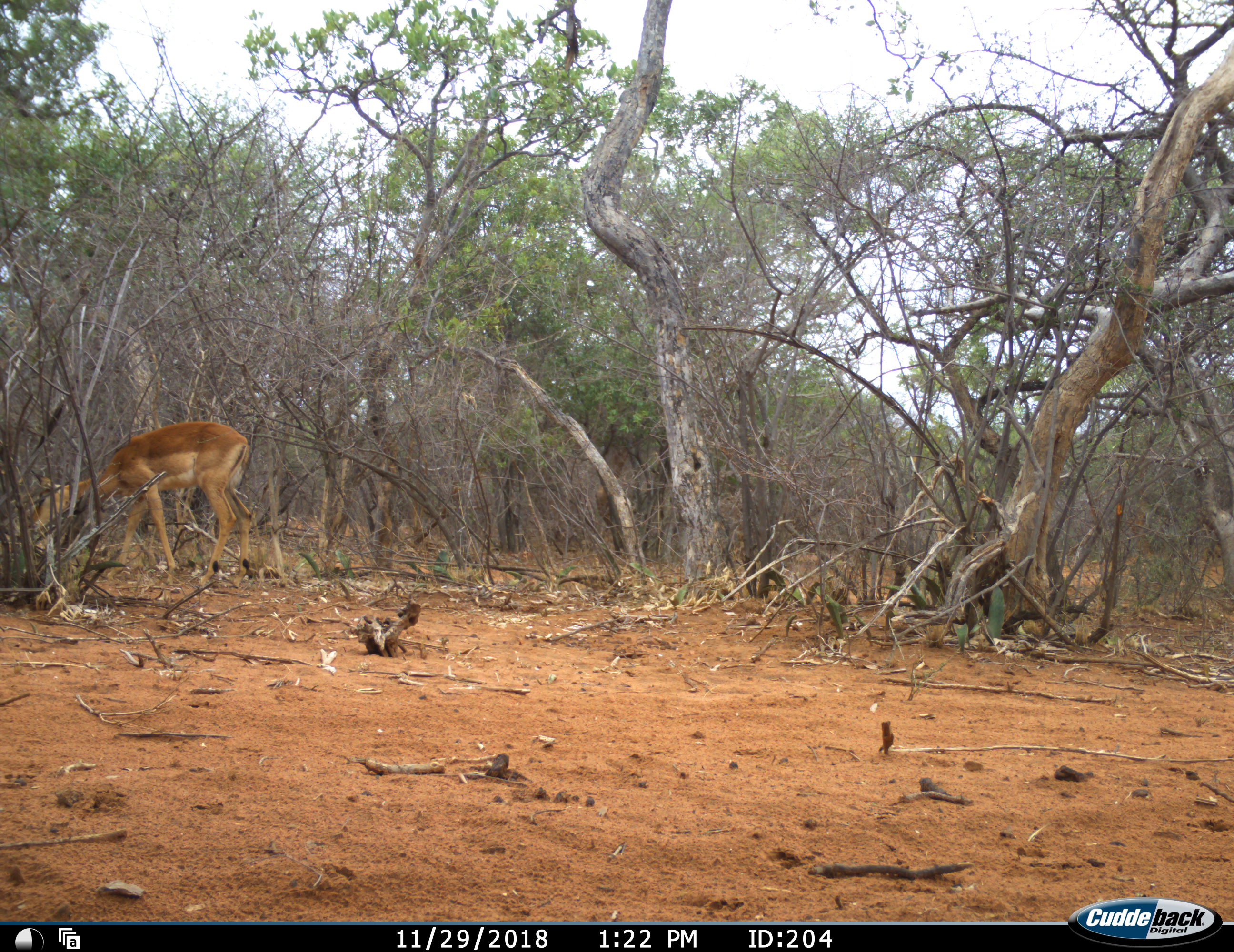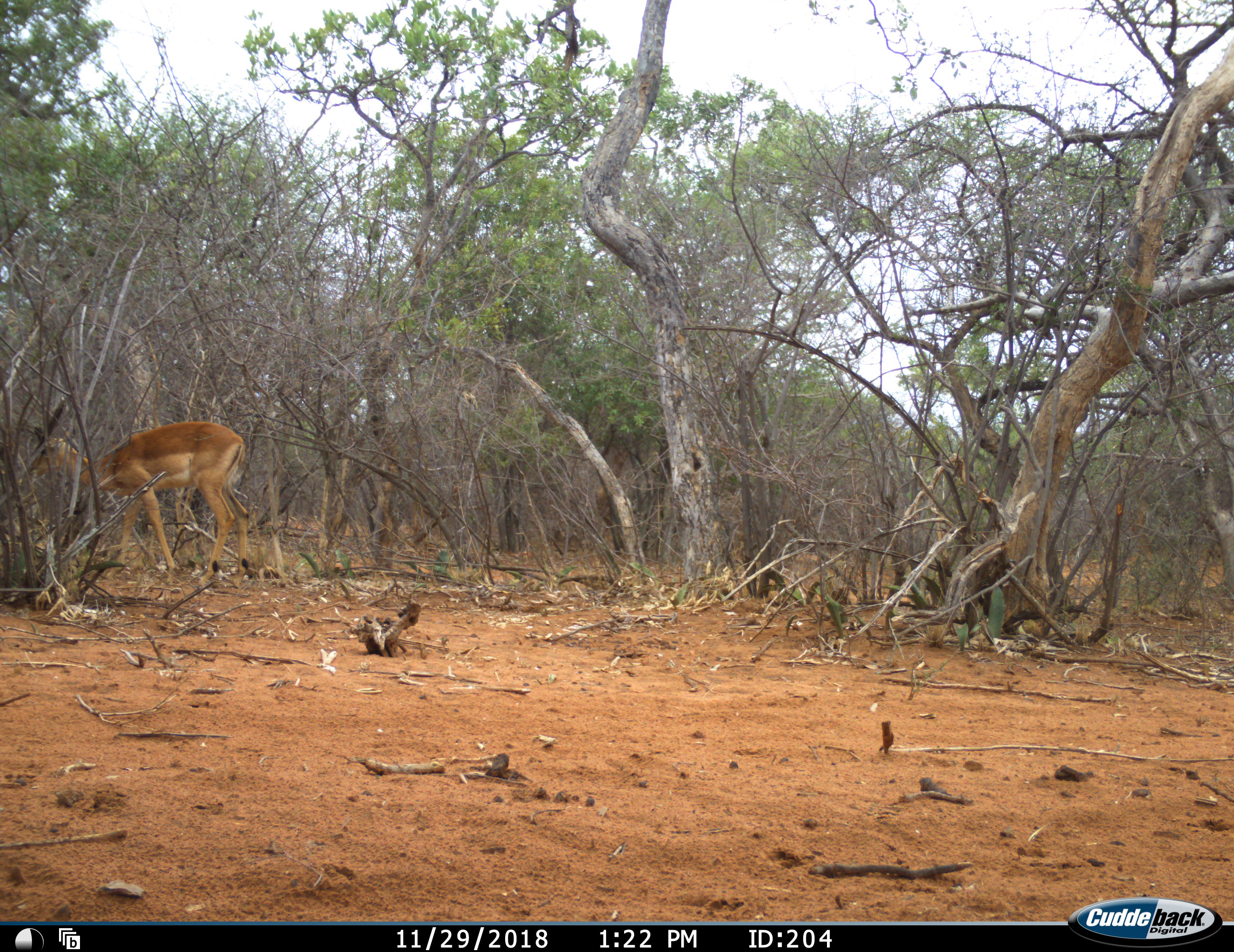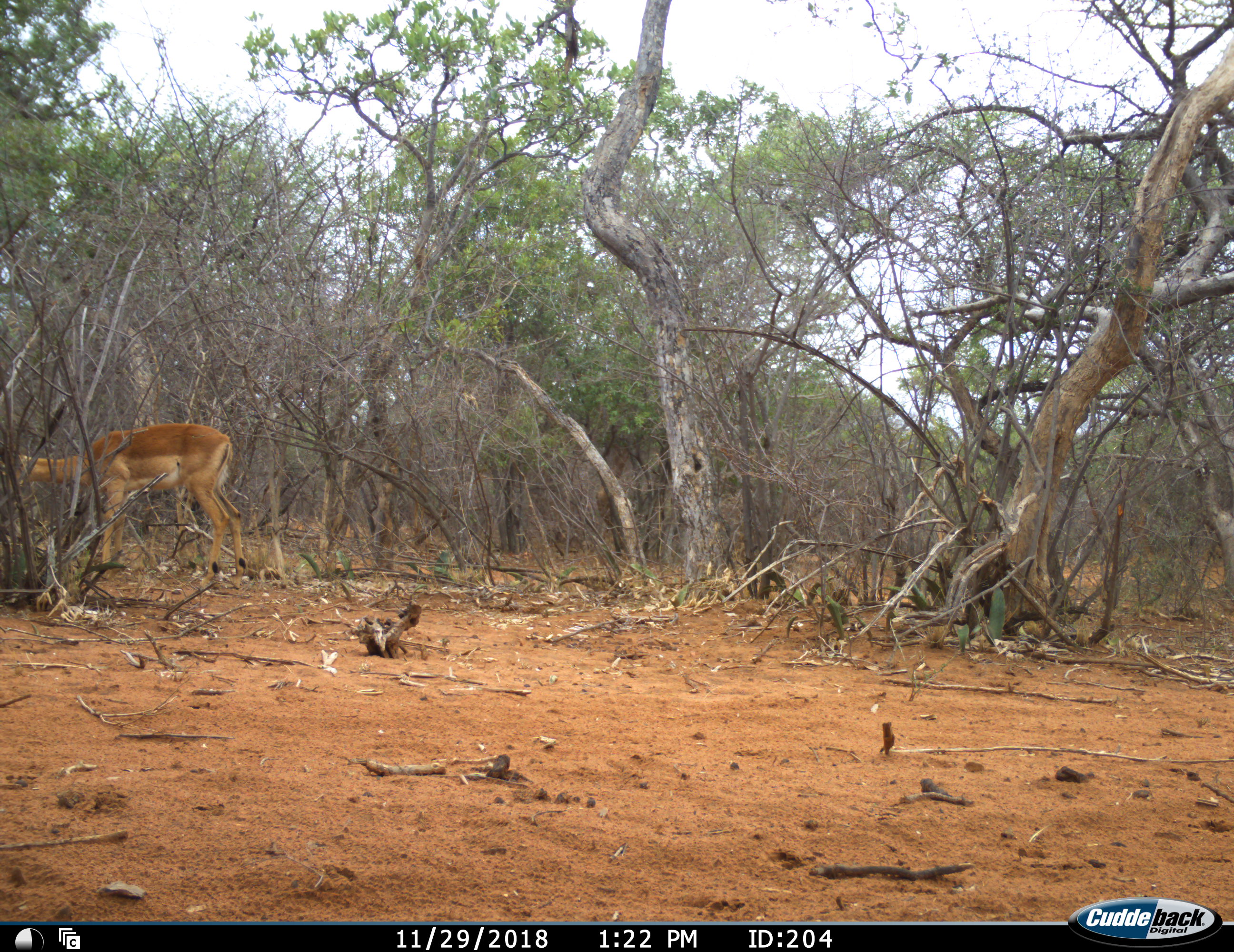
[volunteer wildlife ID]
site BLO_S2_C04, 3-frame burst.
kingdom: Animalia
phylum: Chordata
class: Mammalia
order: Artiodactyla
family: Bovidae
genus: Aepyceros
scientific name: Aepyceros melampus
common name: impala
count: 1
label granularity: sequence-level